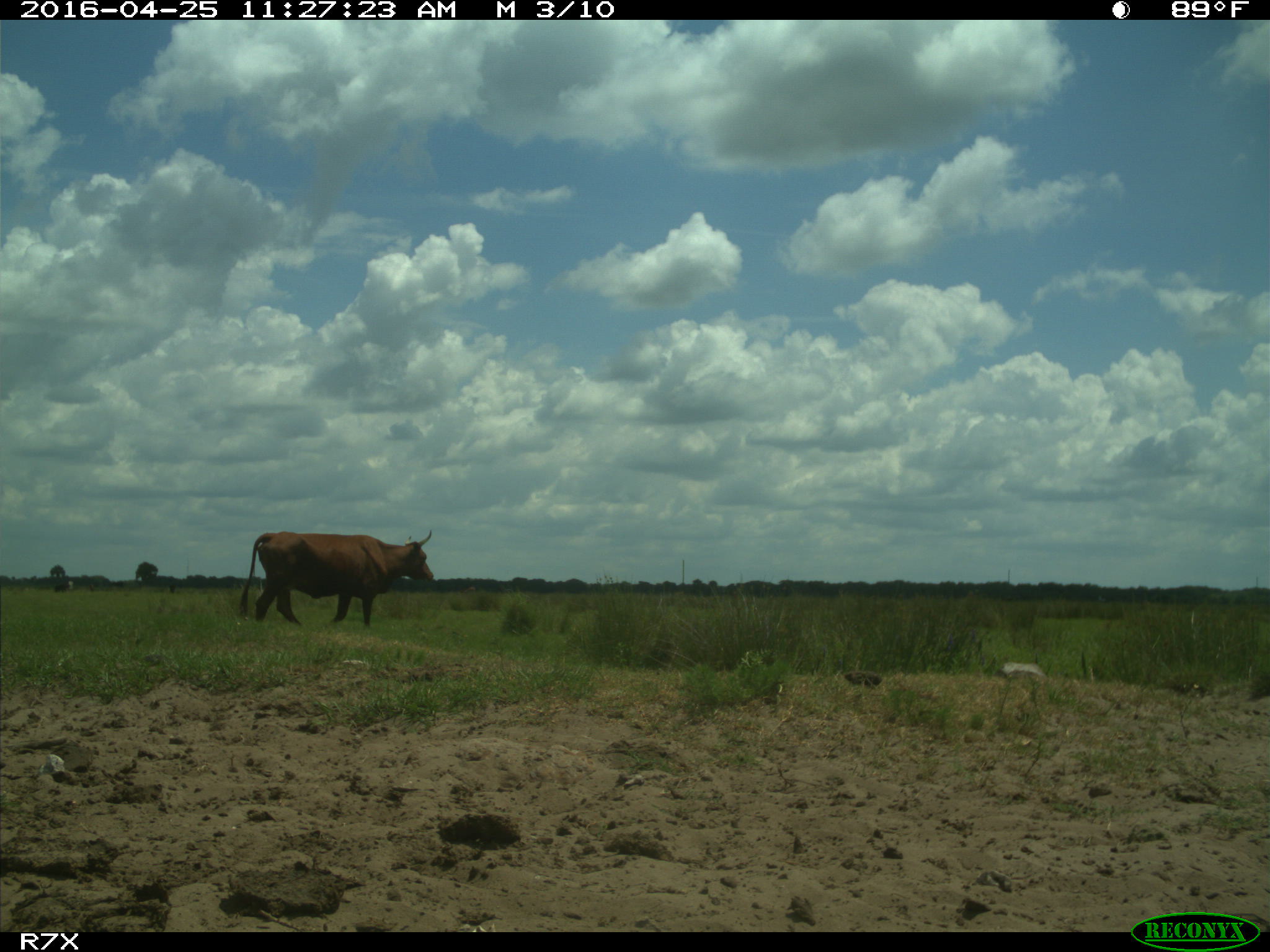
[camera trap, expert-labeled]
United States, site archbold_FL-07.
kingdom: Animalia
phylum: Chordata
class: Mammalia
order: Artiodactyla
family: Bovidae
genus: Bos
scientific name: Bos taurus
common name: domestic cow